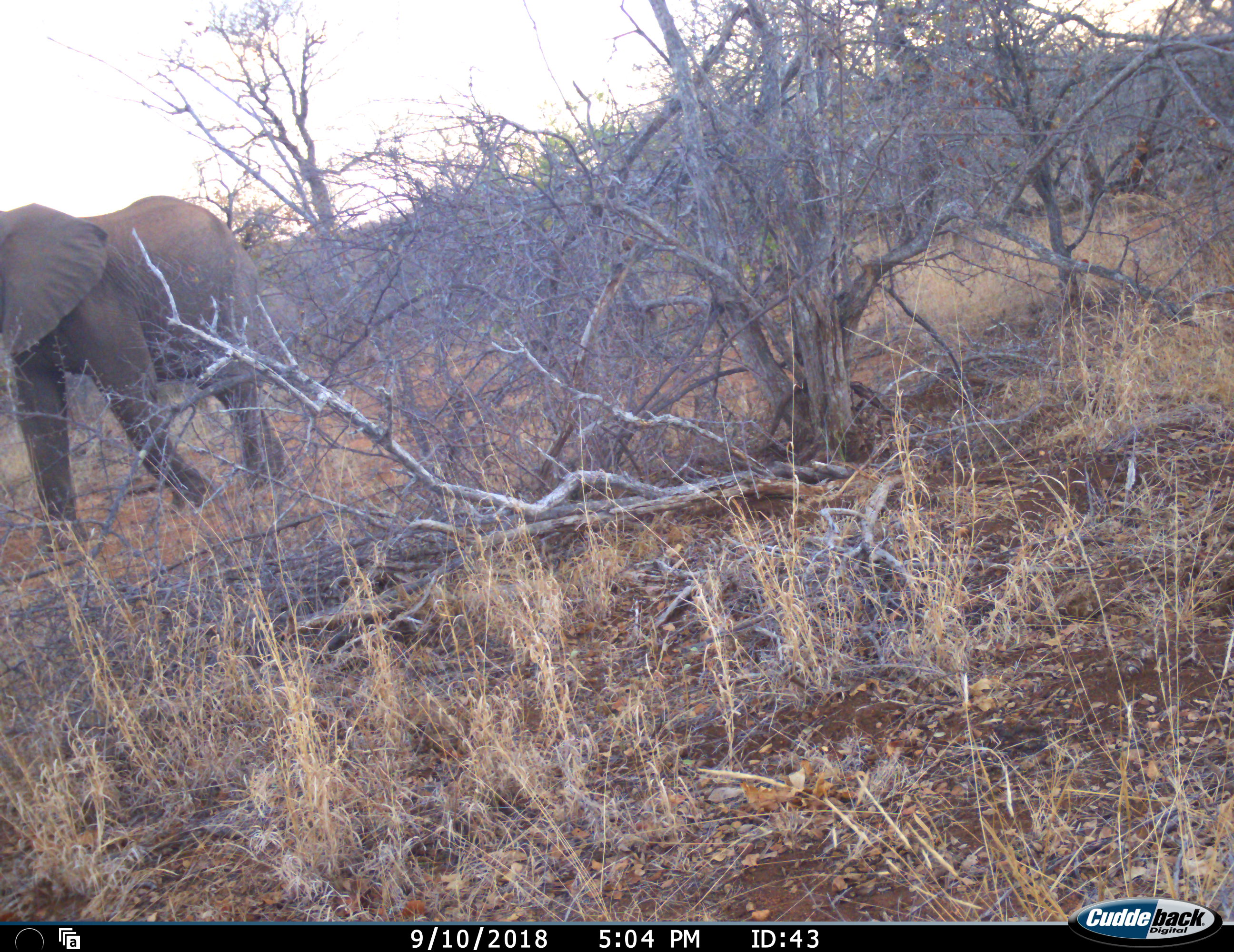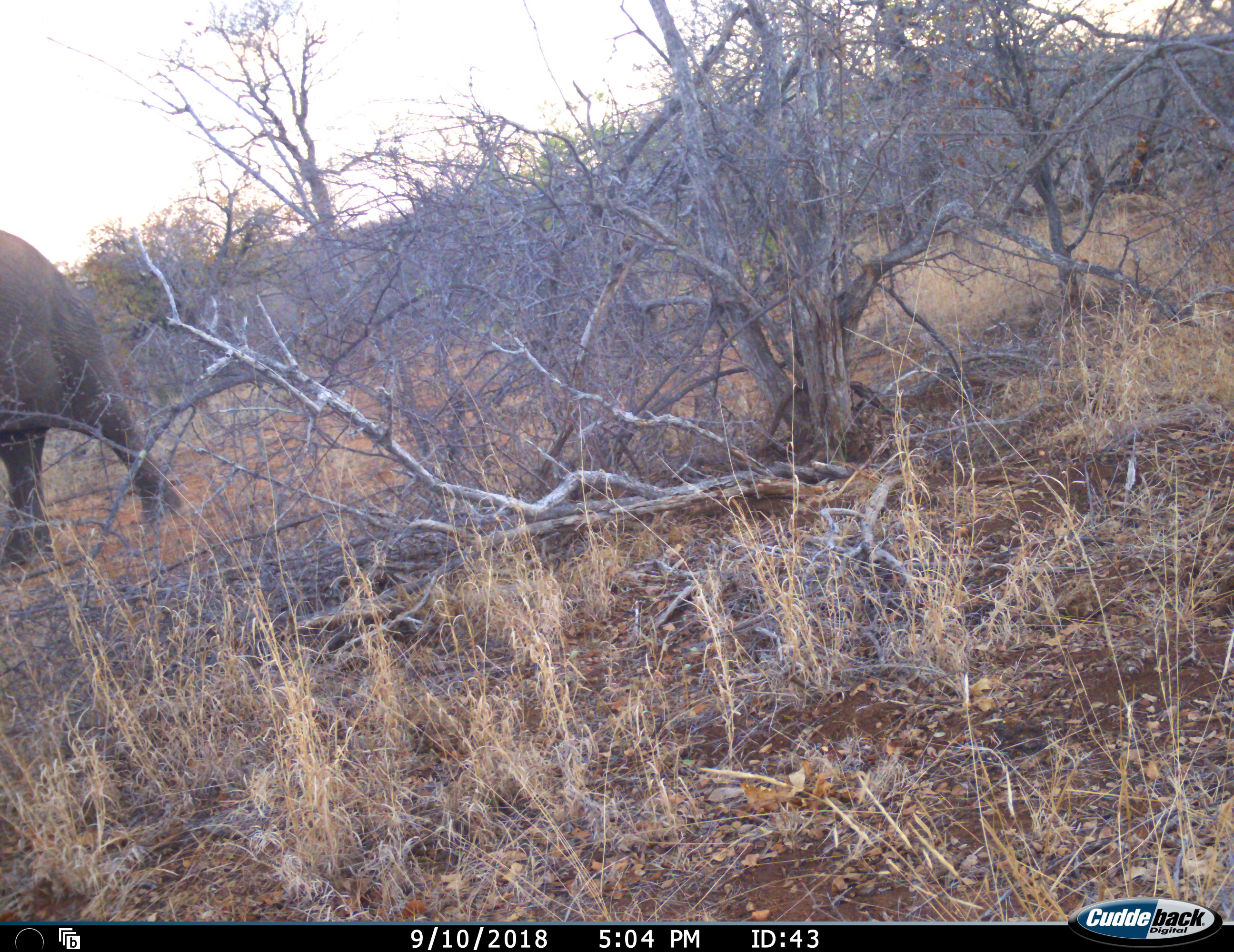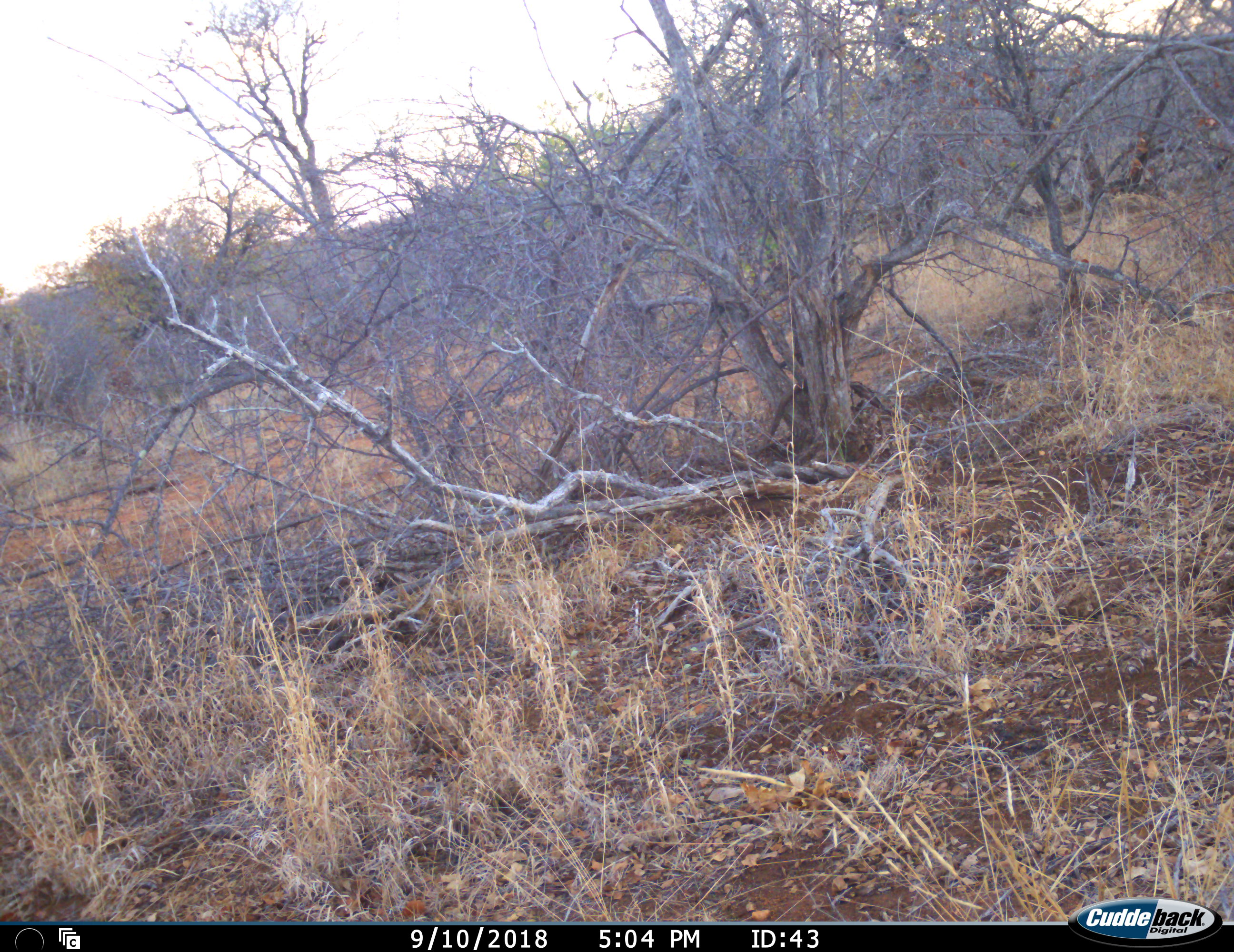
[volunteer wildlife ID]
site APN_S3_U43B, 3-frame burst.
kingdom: Animalia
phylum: Chordata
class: Mammalia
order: Proboscidea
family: Elephantidae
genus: Loxodonta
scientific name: Loxodonta africana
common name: african bush elephant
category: elephant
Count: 1.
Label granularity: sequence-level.